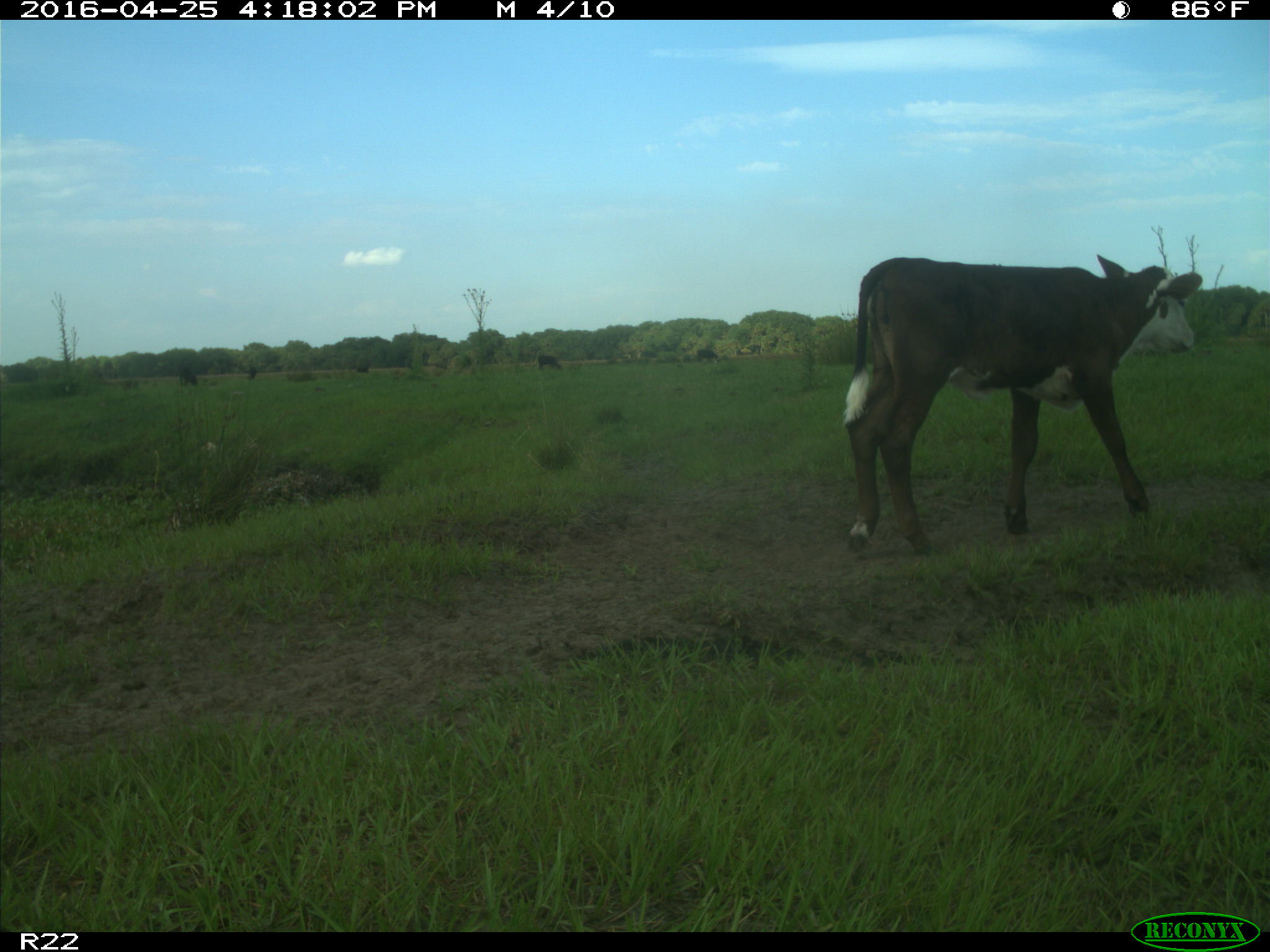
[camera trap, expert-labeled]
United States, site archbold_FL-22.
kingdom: Animalia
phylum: Chordata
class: Mammalia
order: Artiodactyla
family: Bovidae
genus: Bos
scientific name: Bos taurus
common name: domestic cow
Bos taurus (domestic cow).